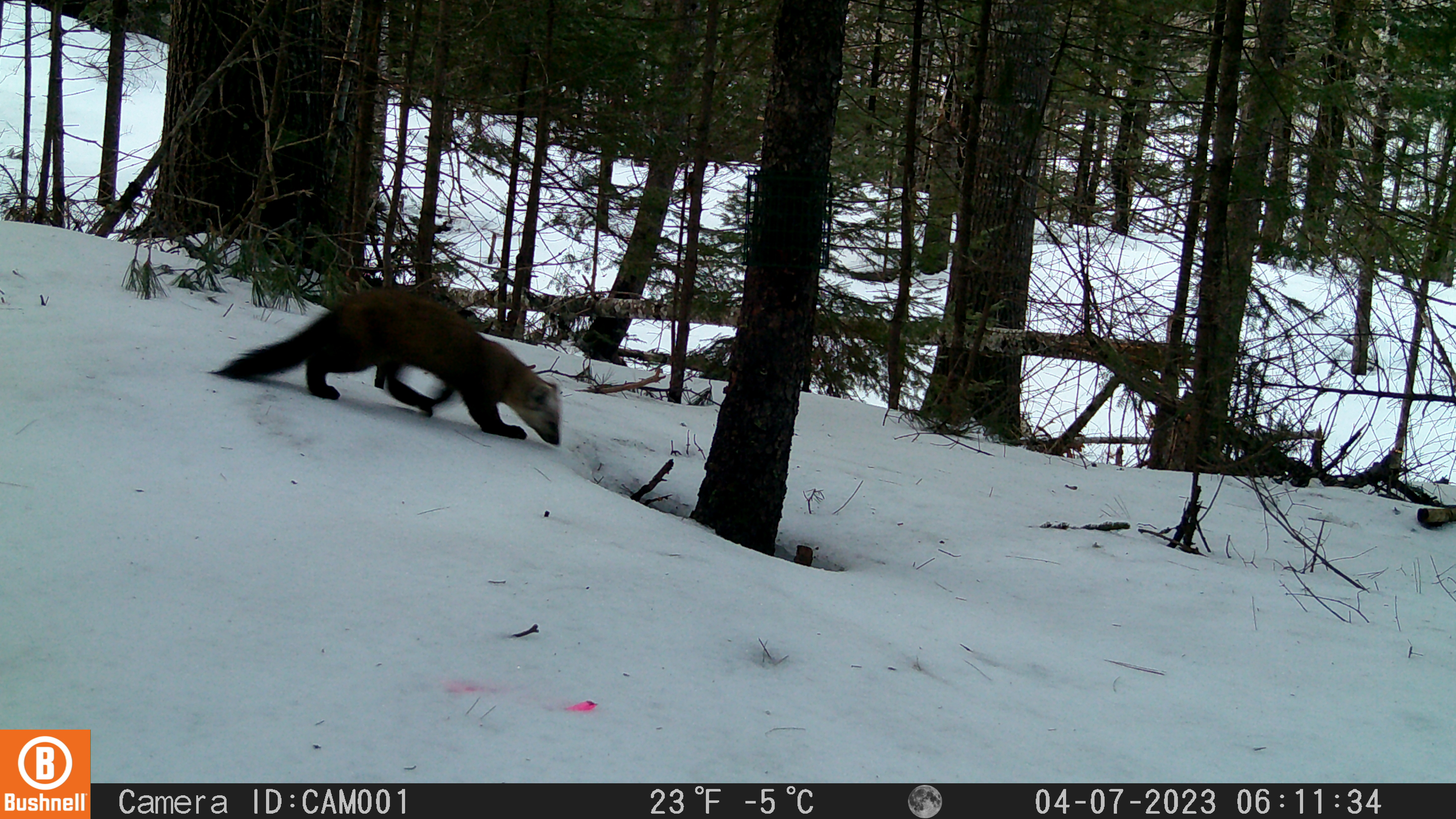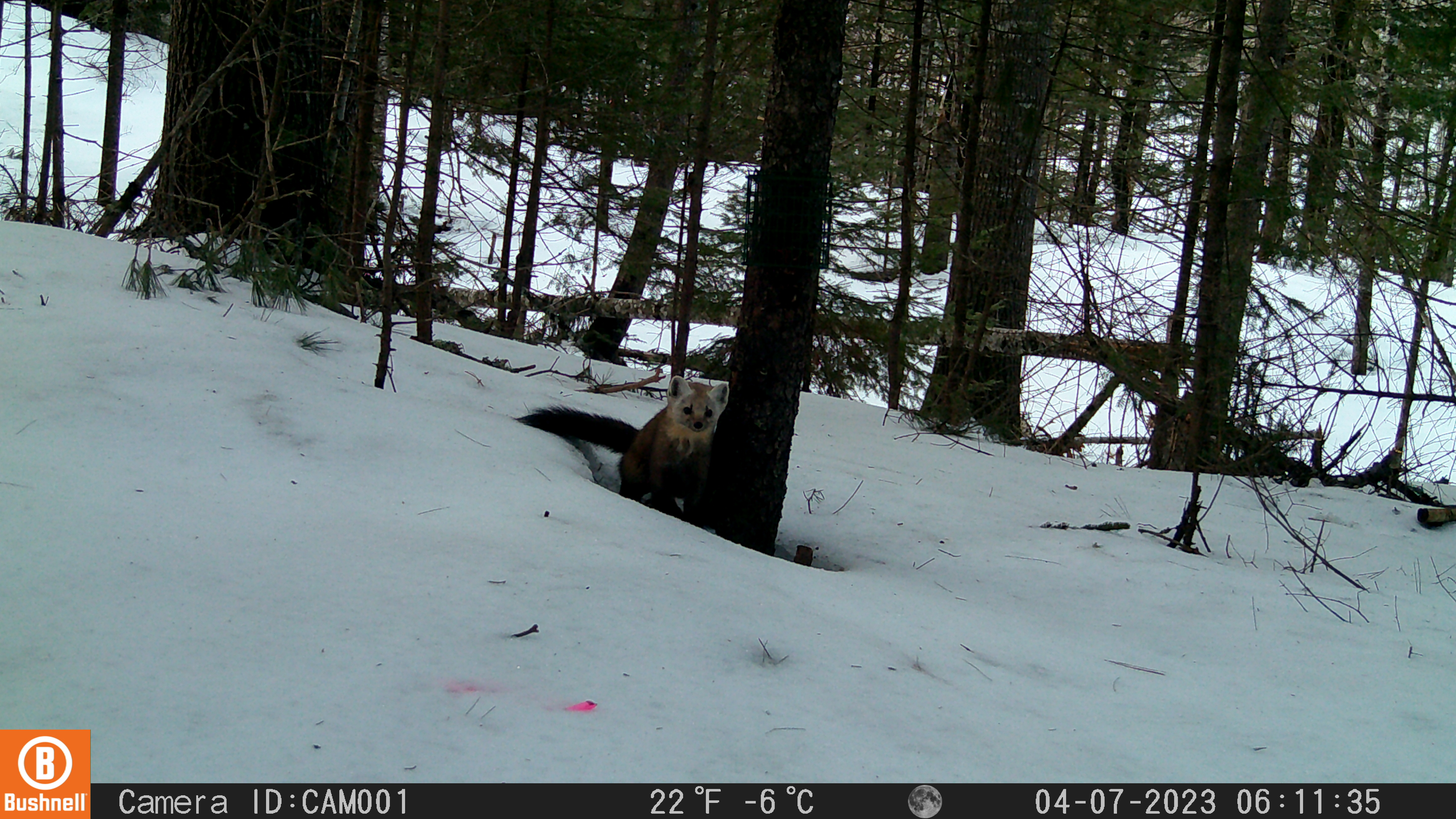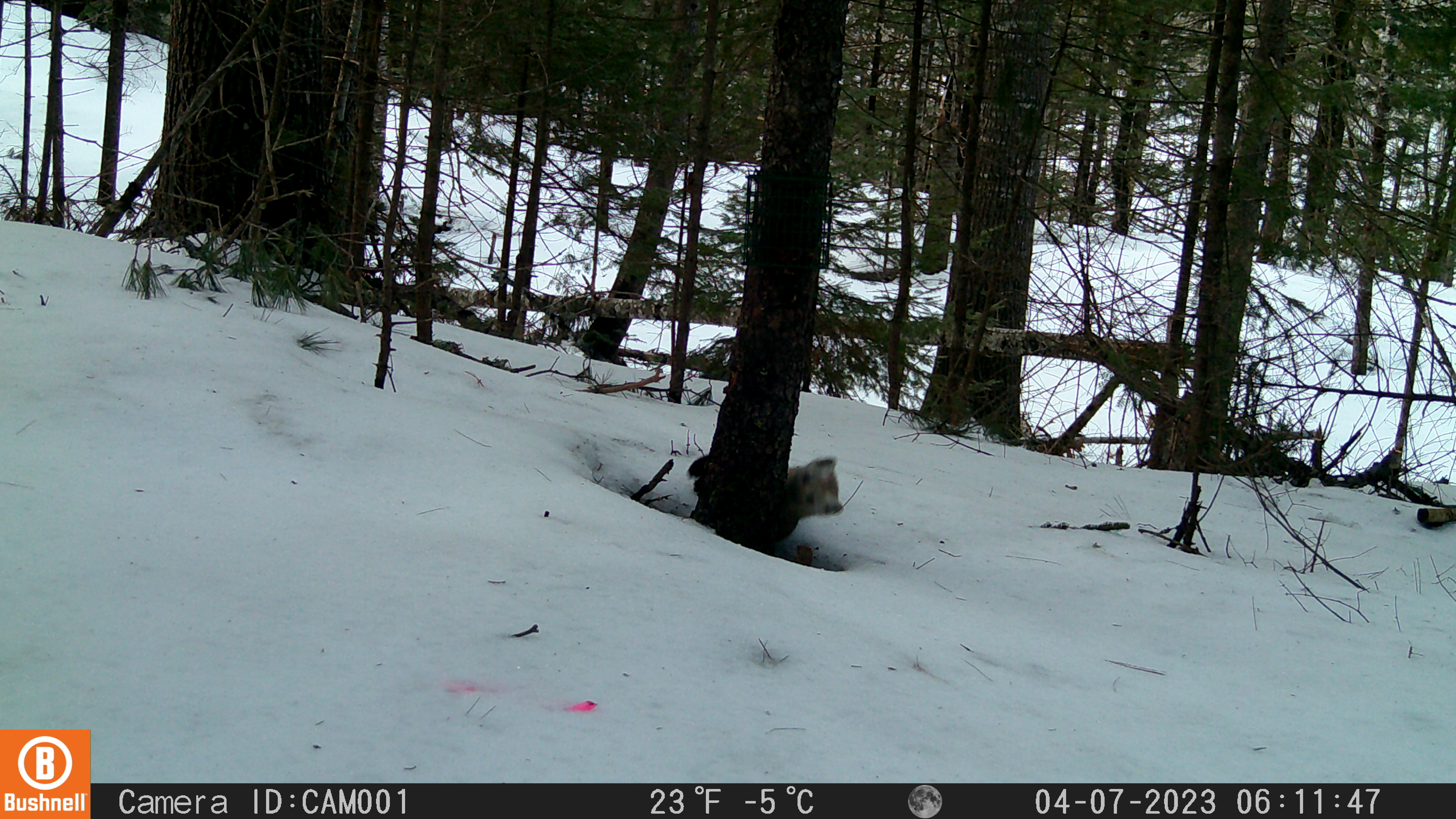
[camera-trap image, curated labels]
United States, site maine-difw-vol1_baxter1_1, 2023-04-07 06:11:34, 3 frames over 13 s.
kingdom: Animalia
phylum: Chordata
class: Mammalia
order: Carnivora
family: Mustelidae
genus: Martes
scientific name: Martes americana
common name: american marten